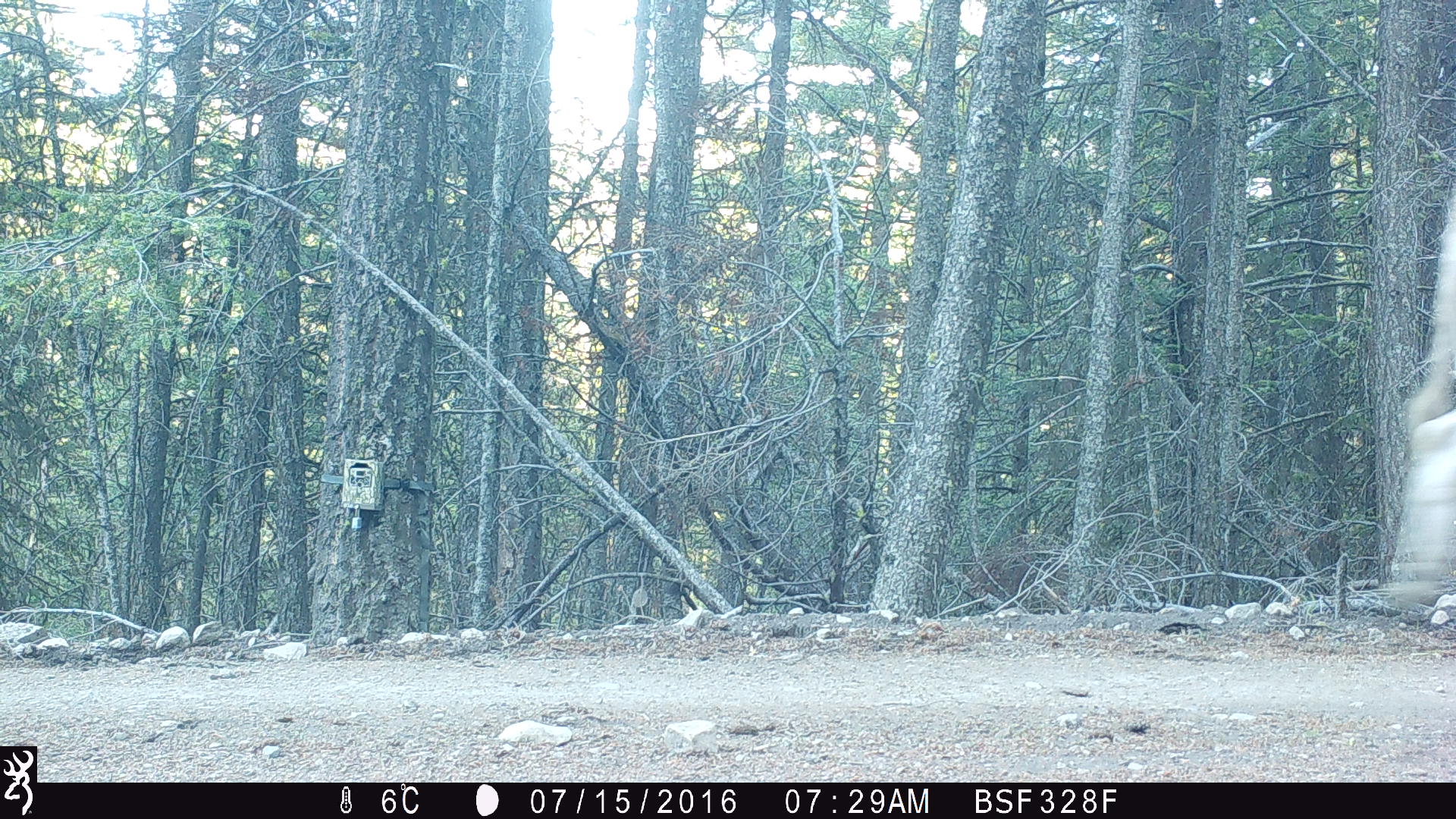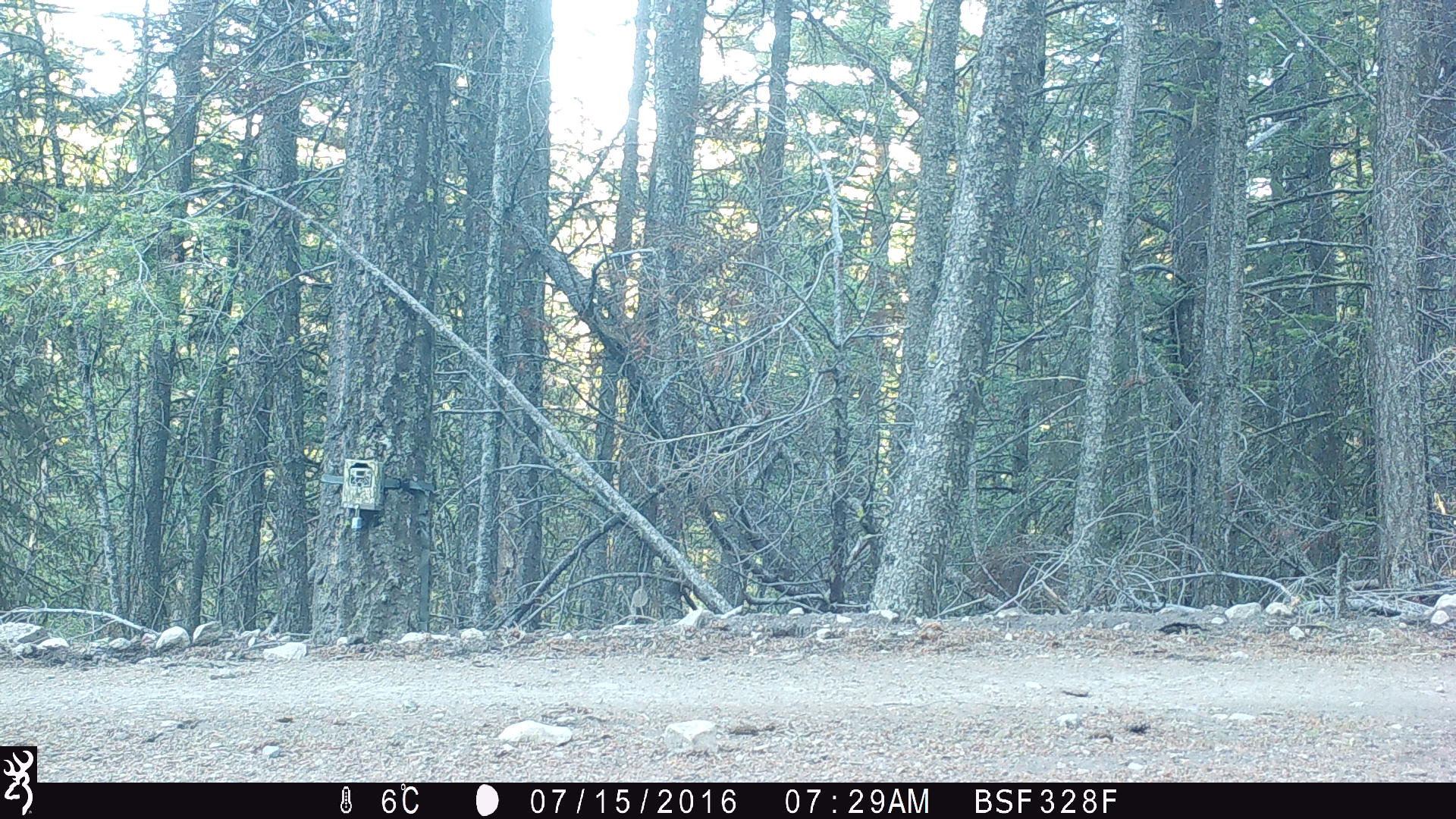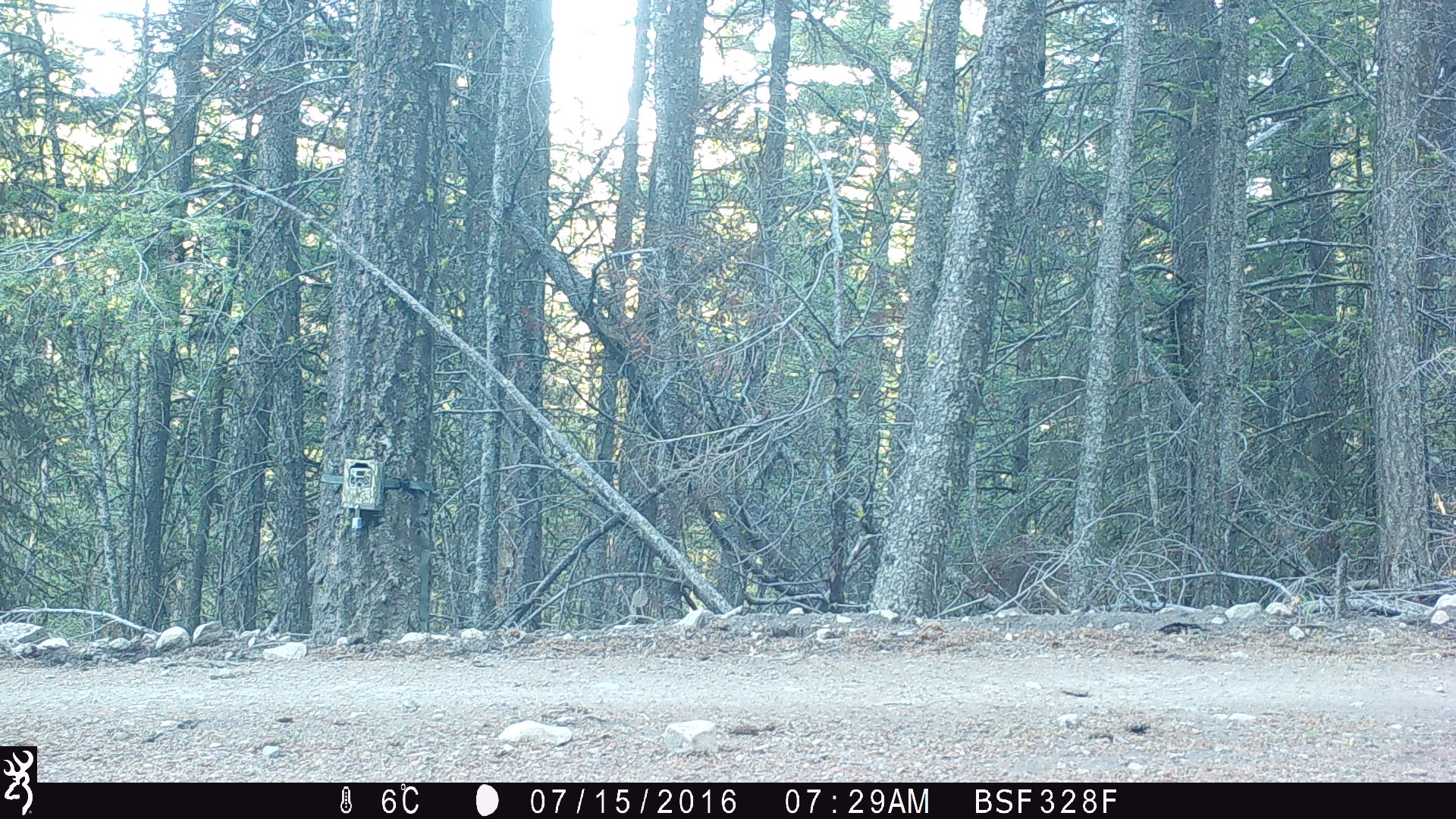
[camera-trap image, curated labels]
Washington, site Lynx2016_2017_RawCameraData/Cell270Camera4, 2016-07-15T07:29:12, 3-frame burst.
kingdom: Animalia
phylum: Chordata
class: Mammalia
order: Artiodactyla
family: Bovidae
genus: Bos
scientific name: Bos taurus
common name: domestic cattle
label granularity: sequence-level